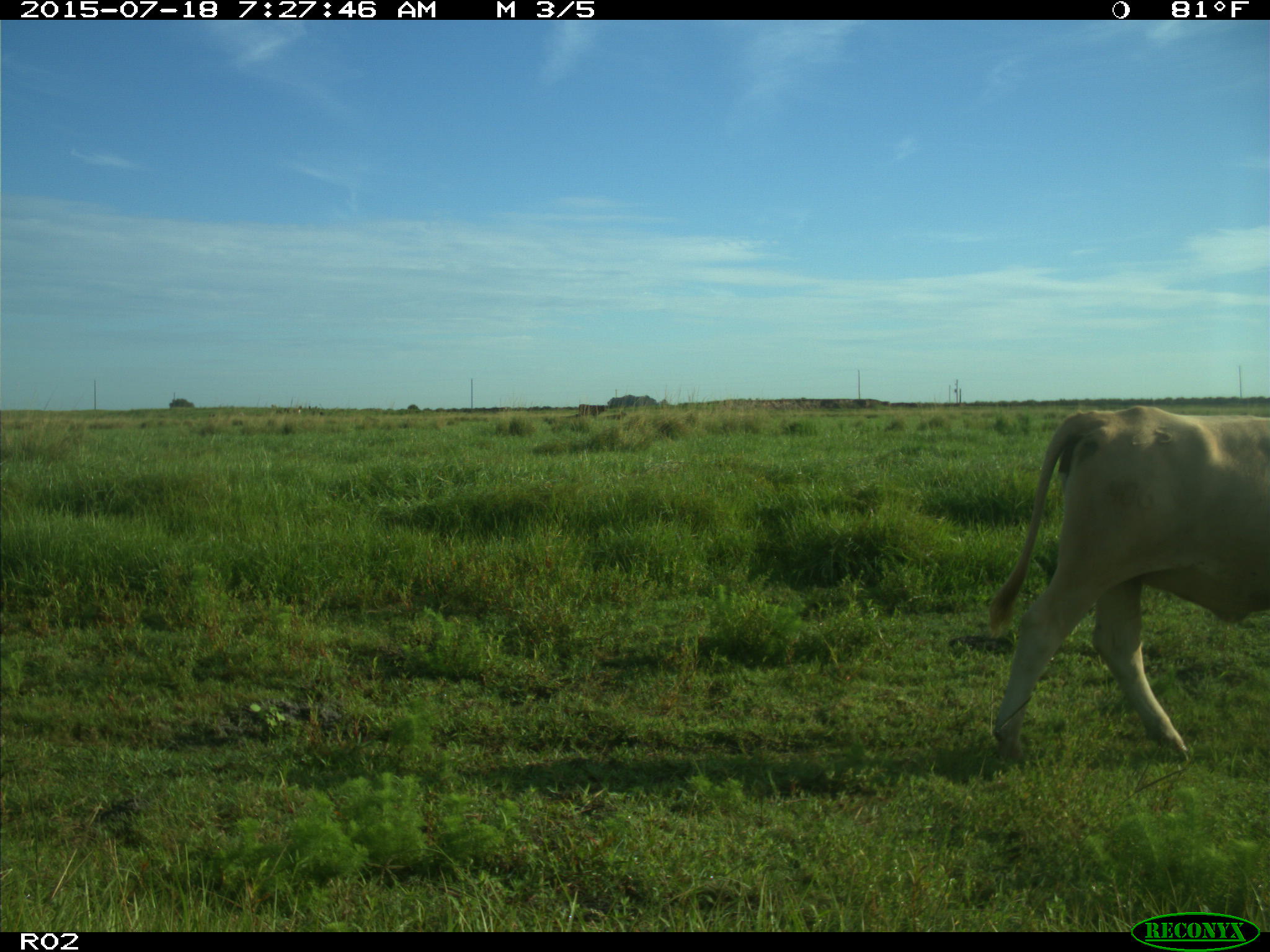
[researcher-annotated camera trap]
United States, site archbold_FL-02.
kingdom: Animalia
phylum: Chordata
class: Mammalia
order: Artiodactyla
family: Bovidae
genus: Bos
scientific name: Bos taurus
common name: domestic cow